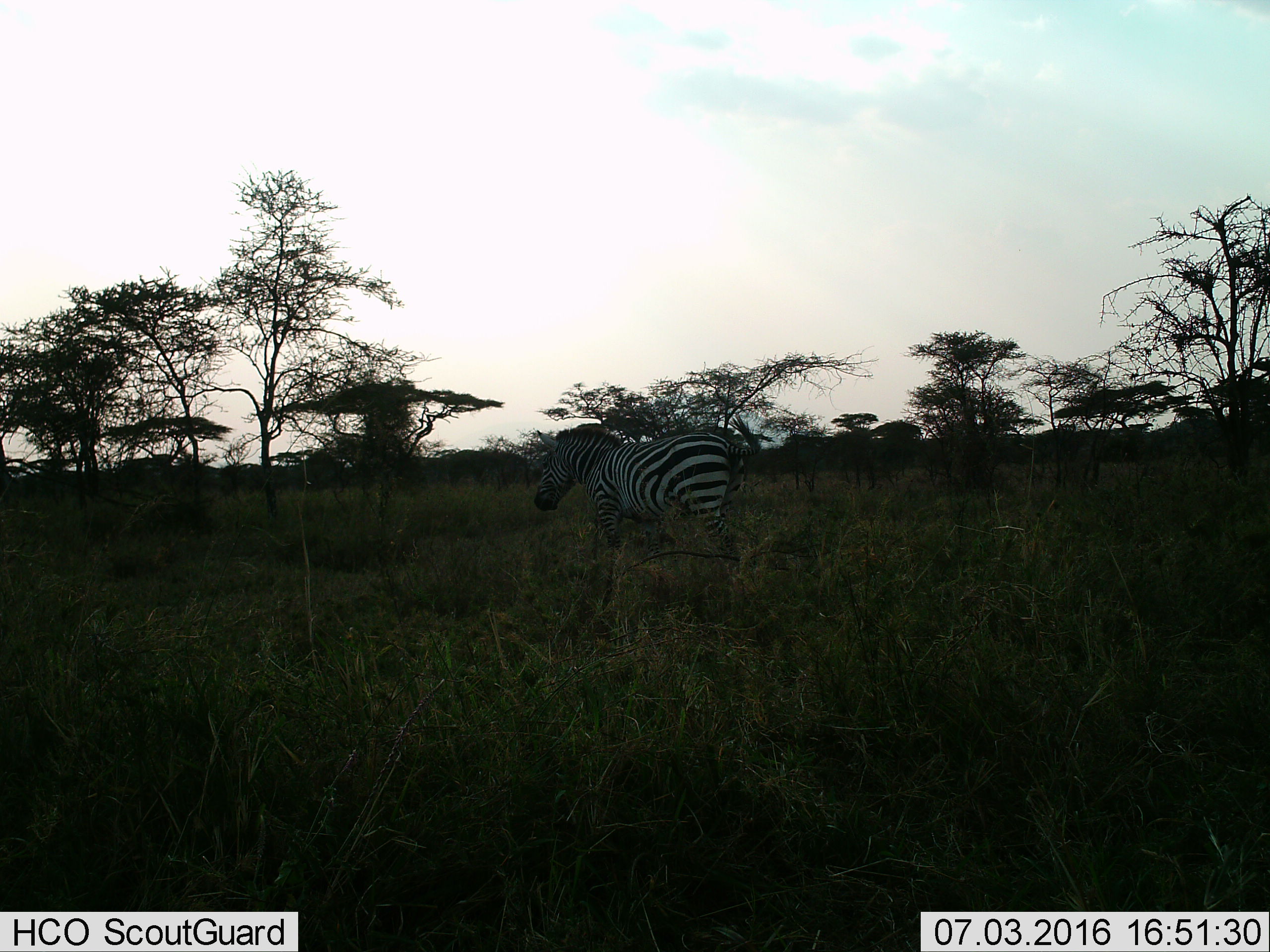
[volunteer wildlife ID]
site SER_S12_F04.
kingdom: Animalia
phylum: Chordata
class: Mammalia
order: Perissodactyla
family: Equidae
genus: Equus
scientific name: Equus quagga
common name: plains zebra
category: zebraplains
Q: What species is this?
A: Zebraplains (plains zebra) (Equus quagga).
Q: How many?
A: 1.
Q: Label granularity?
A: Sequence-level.